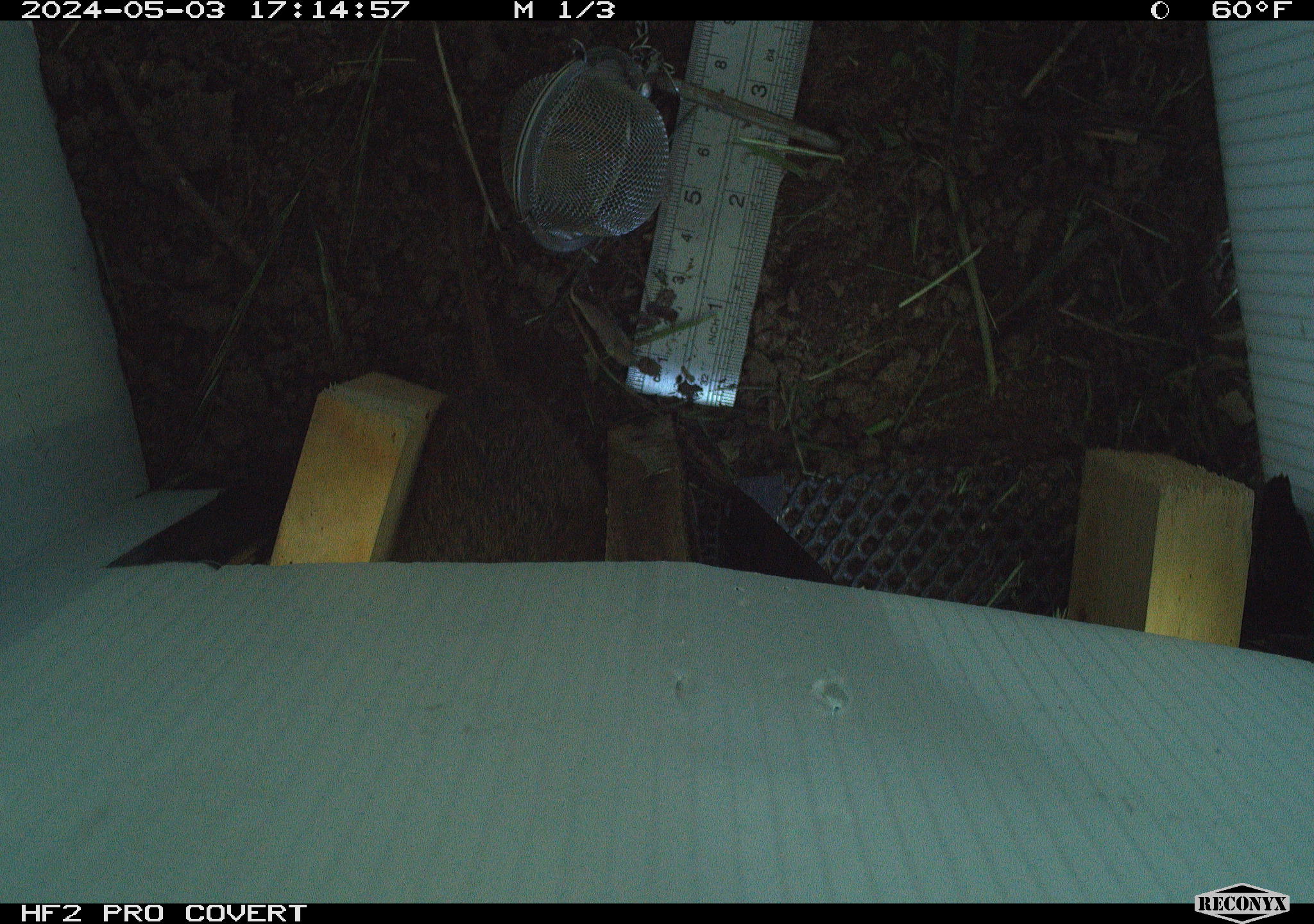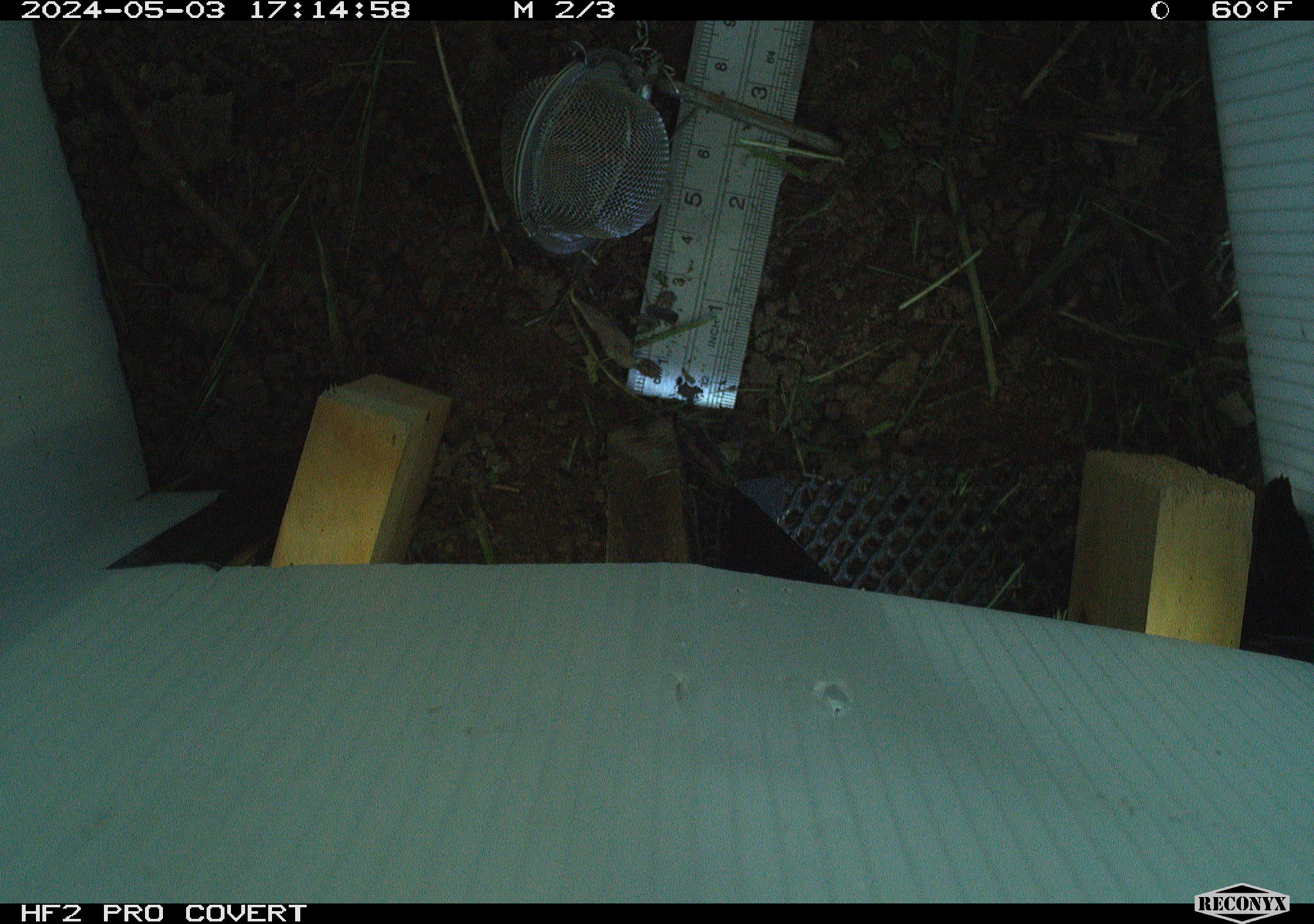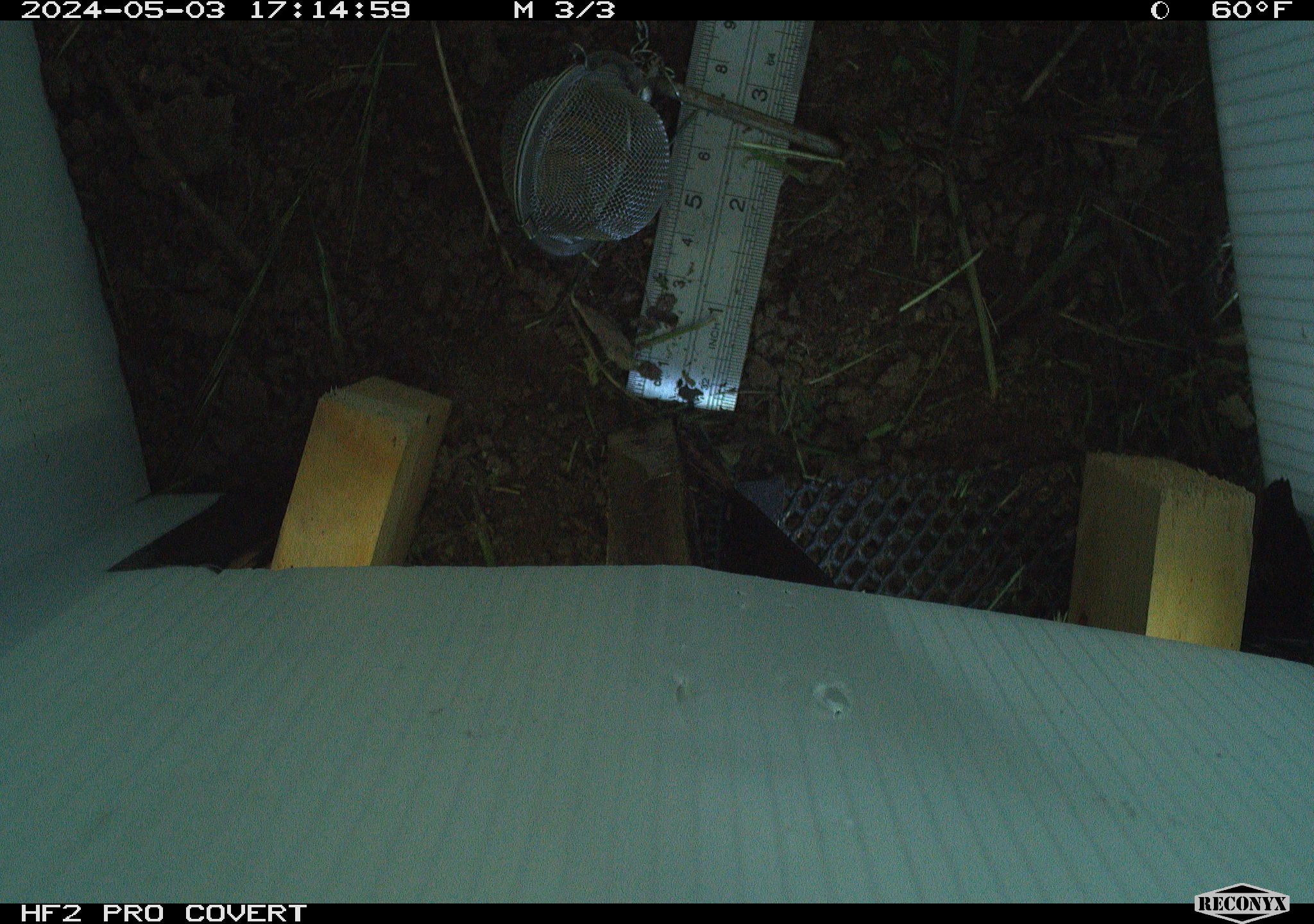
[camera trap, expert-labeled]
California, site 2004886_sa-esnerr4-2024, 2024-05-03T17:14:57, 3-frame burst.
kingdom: Animalia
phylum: Chordata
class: Mammalia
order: Rodentia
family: Cricetidae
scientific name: Cricetidae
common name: hamsters, voles, lemmings, and allies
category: cricetidae family